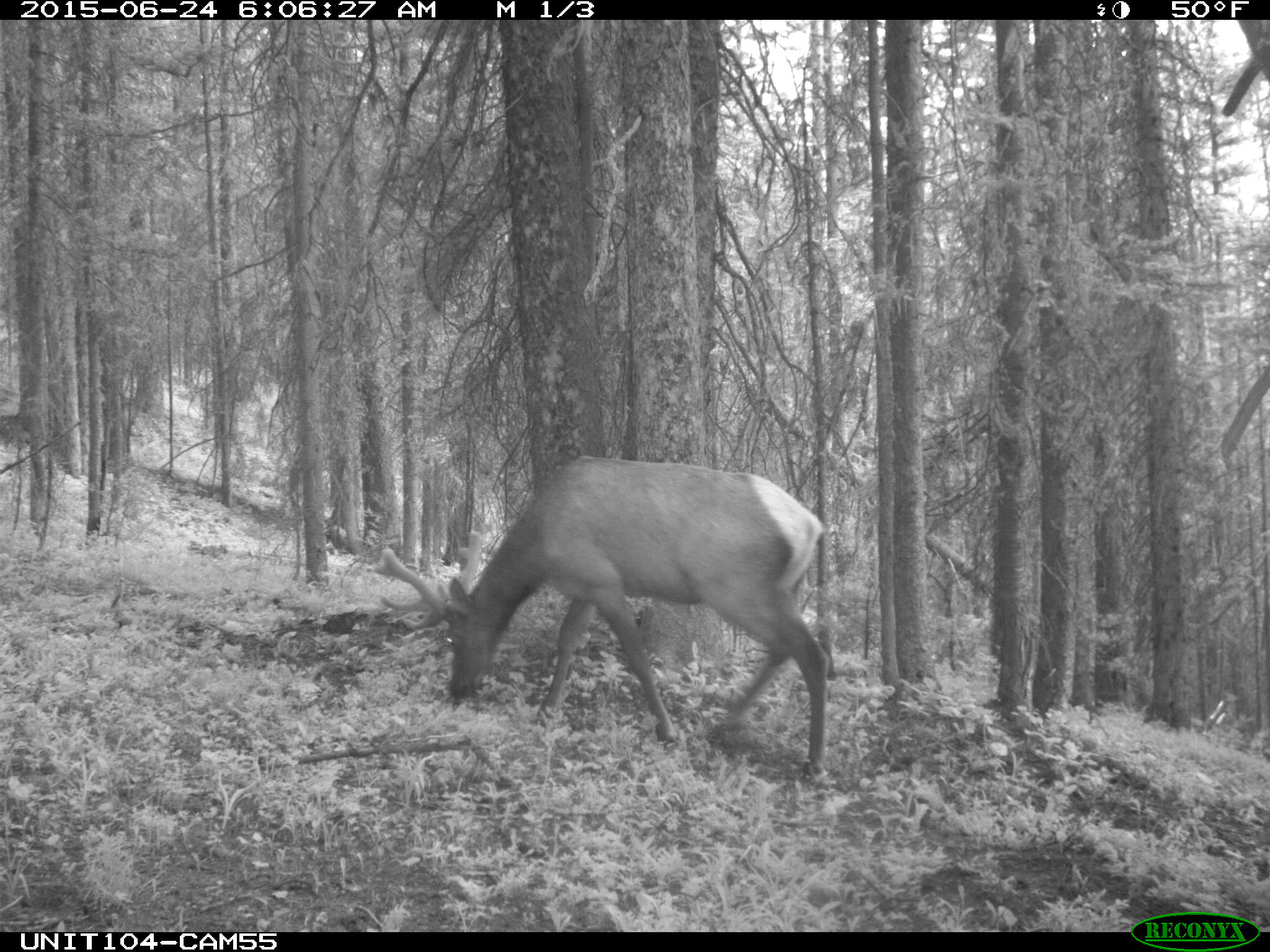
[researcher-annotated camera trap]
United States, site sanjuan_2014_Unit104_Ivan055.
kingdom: Animalia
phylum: Chordata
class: Mammalia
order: Artiodactyla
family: Cervidae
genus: Cervus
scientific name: Cervus elaphus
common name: red deer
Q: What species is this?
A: Cervus elaphus (red deer).